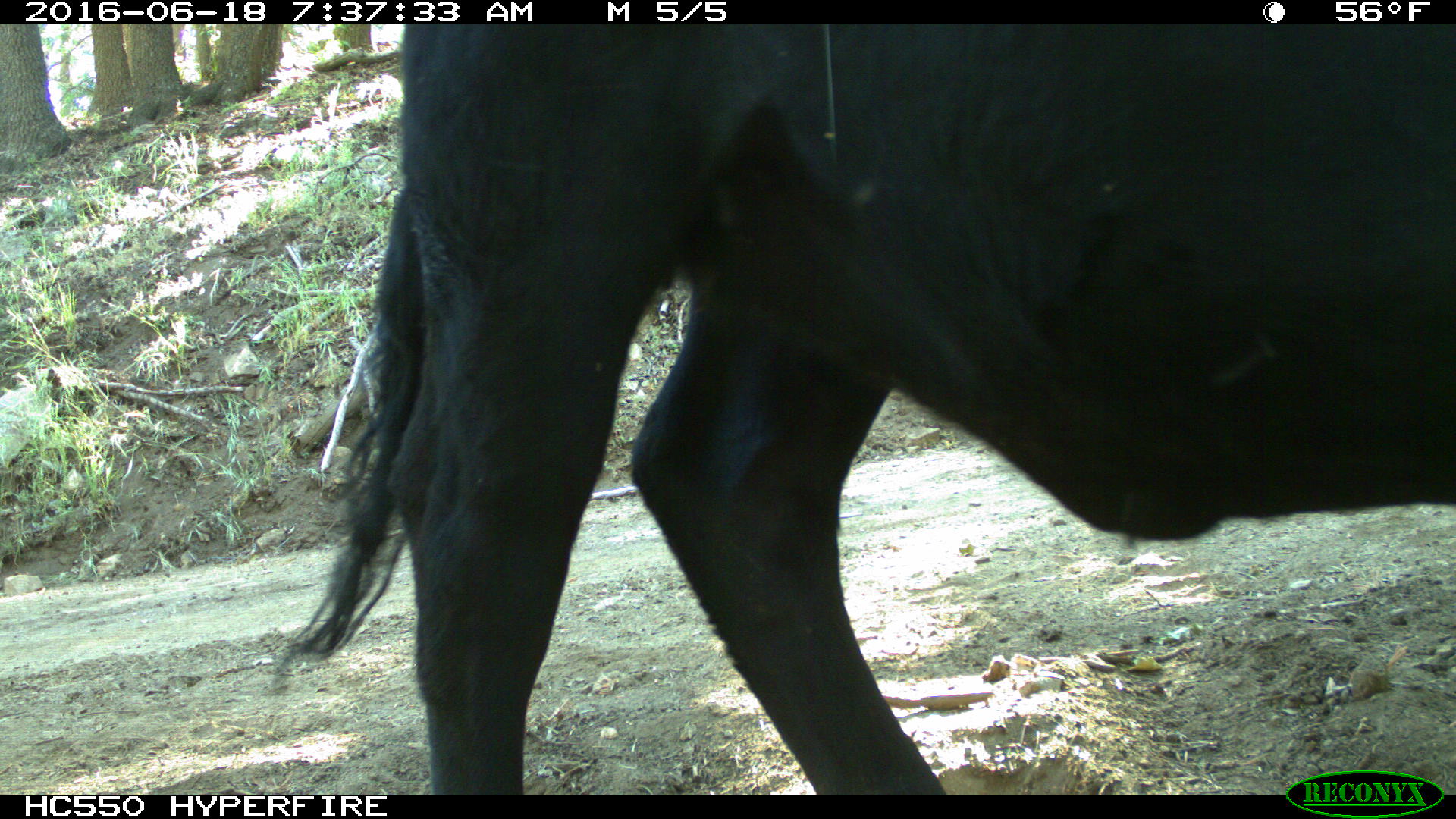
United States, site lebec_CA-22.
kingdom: Animalia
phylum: Chordata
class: Mammalia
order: Artiodactyla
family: Bovidae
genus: Bos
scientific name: Bos taurus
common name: domestic cow